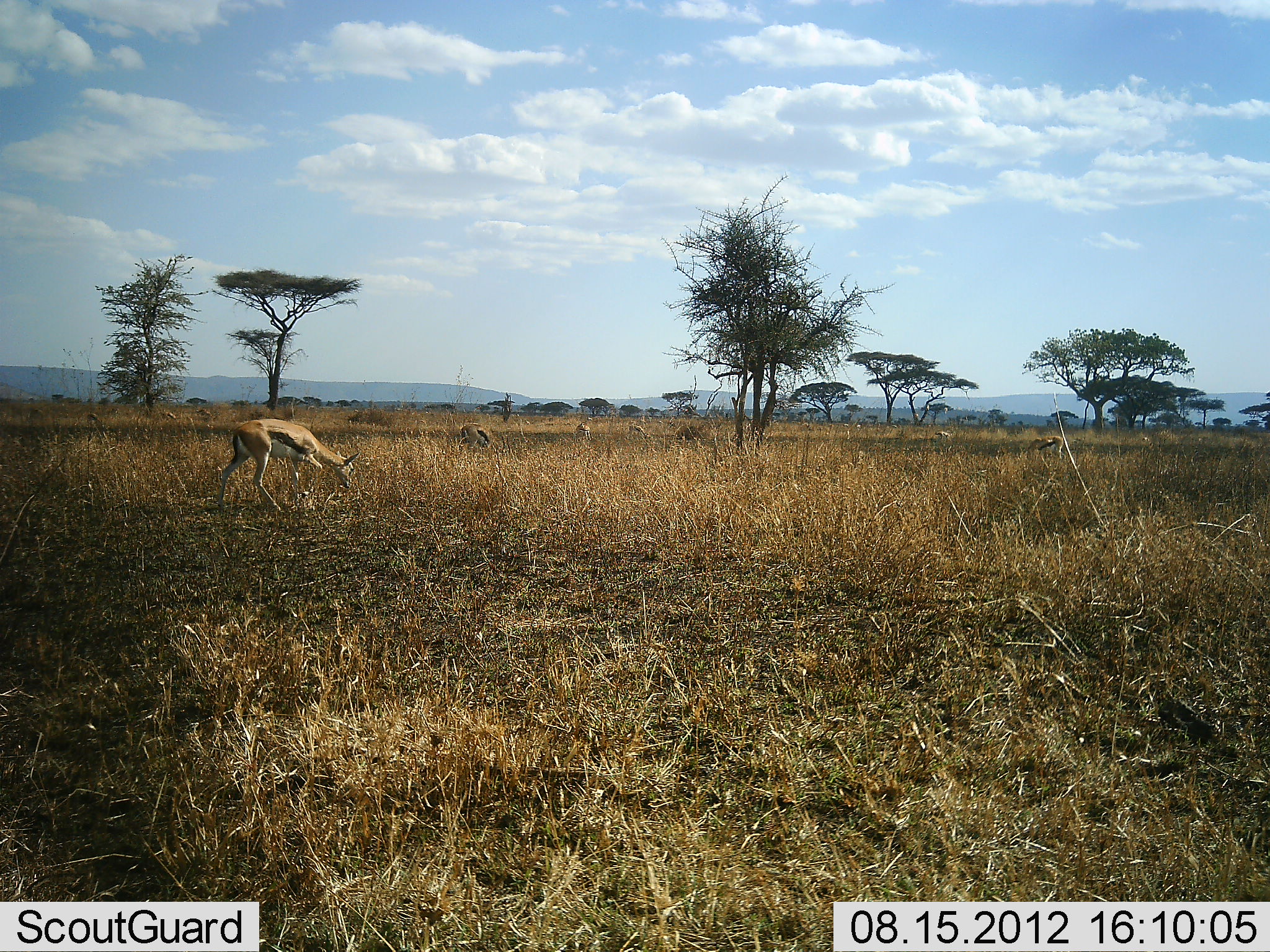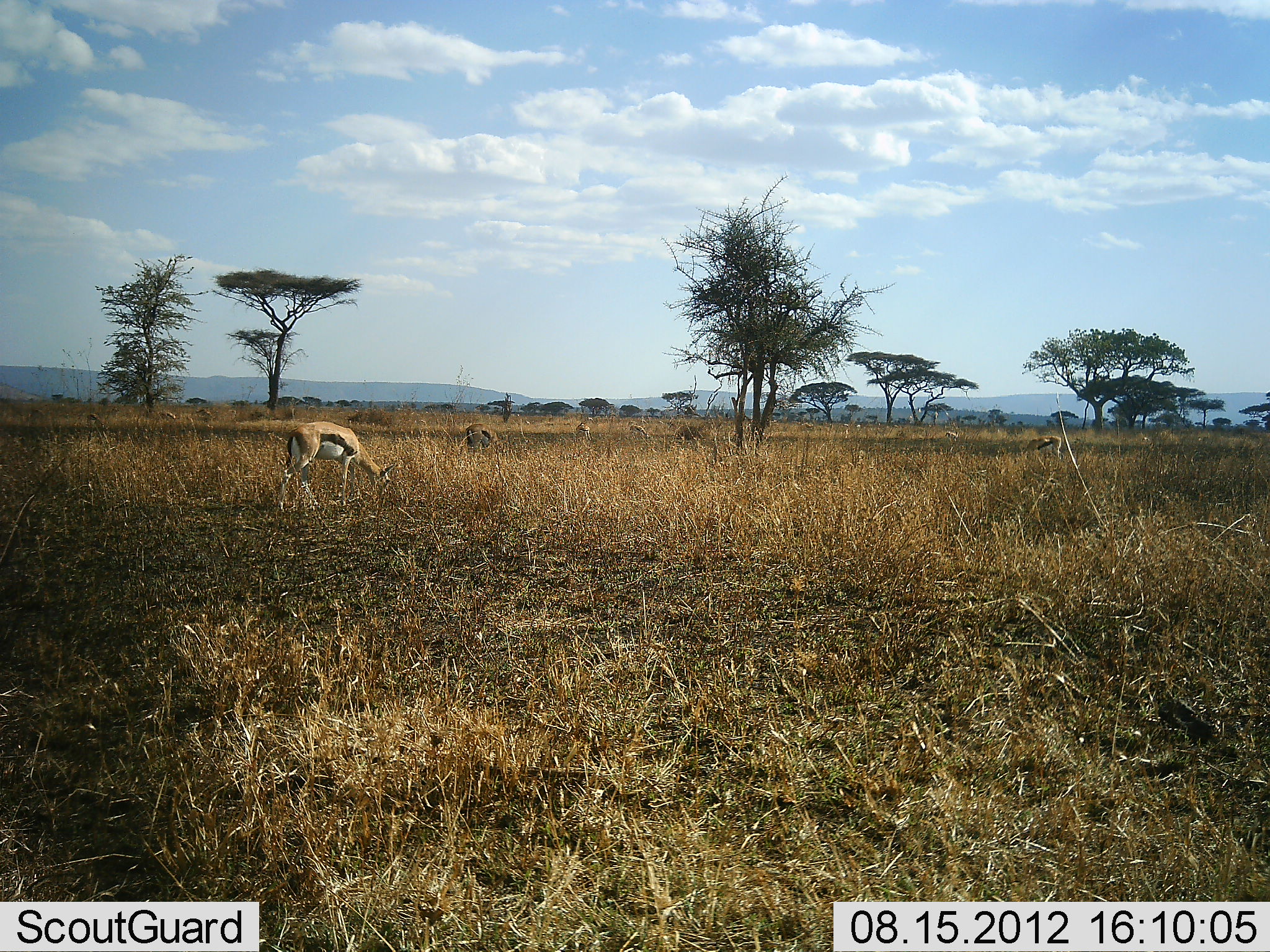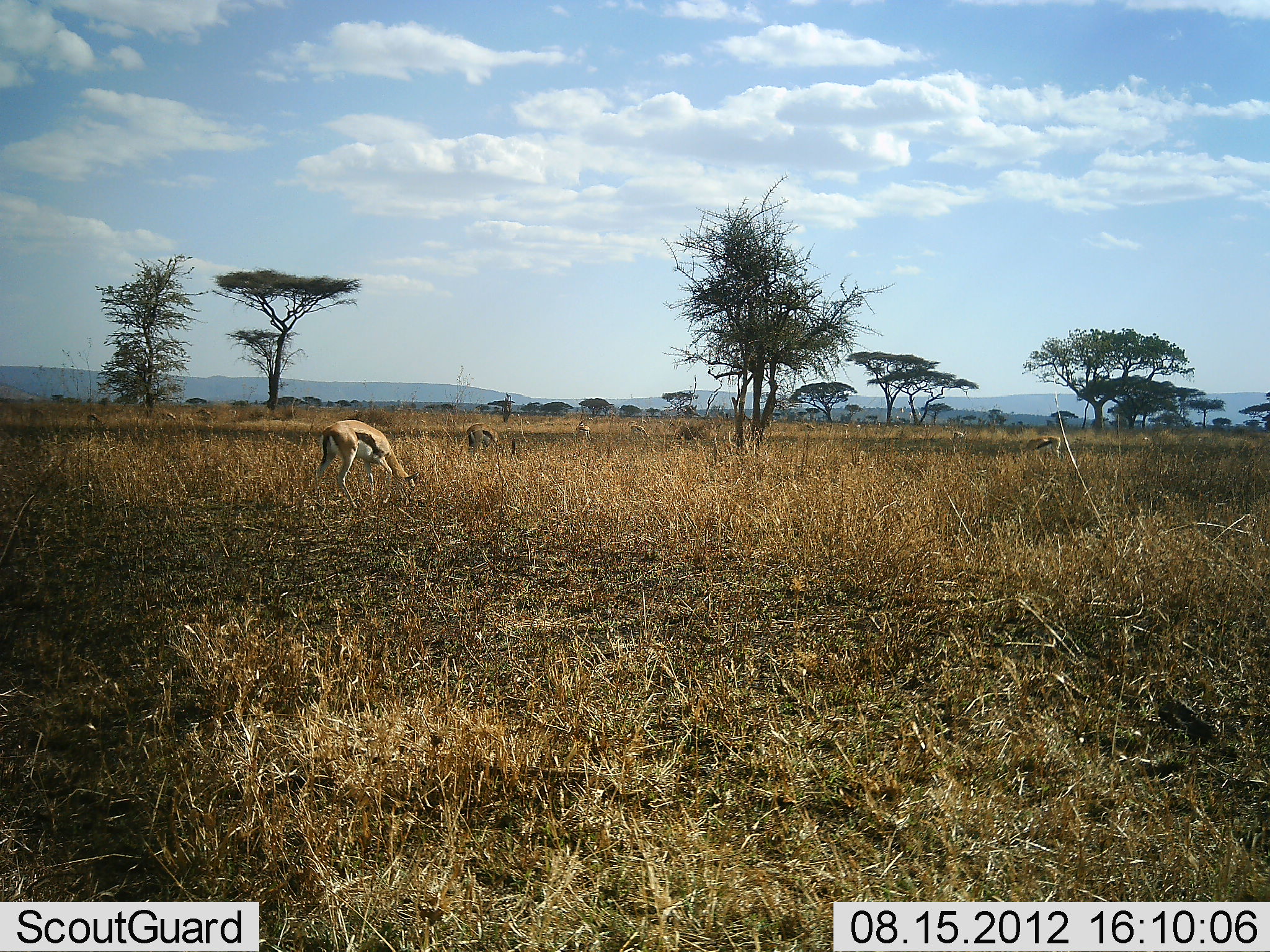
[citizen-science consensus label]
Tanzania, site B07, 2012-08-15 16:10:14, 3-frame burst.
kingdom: Animalia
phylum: Chordata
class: Mammalia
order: Artiodactyla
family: Bovidae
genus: Eudorcas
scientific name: Eudorcas thomsonii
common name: thomson's gazelle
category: gazellethomsons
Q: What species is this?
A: Gazellethomsons (thomson's gazelle) (Eudorcas thomsonii).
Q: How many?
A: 6.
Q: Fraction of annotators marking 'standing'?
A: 20%.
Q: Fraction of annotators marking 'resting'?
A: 0%.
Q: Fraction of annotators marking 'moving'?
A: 20%.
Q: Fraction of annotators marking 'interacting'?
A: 0%.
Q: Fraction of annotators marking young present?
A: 0%.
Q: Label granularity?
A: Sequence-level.